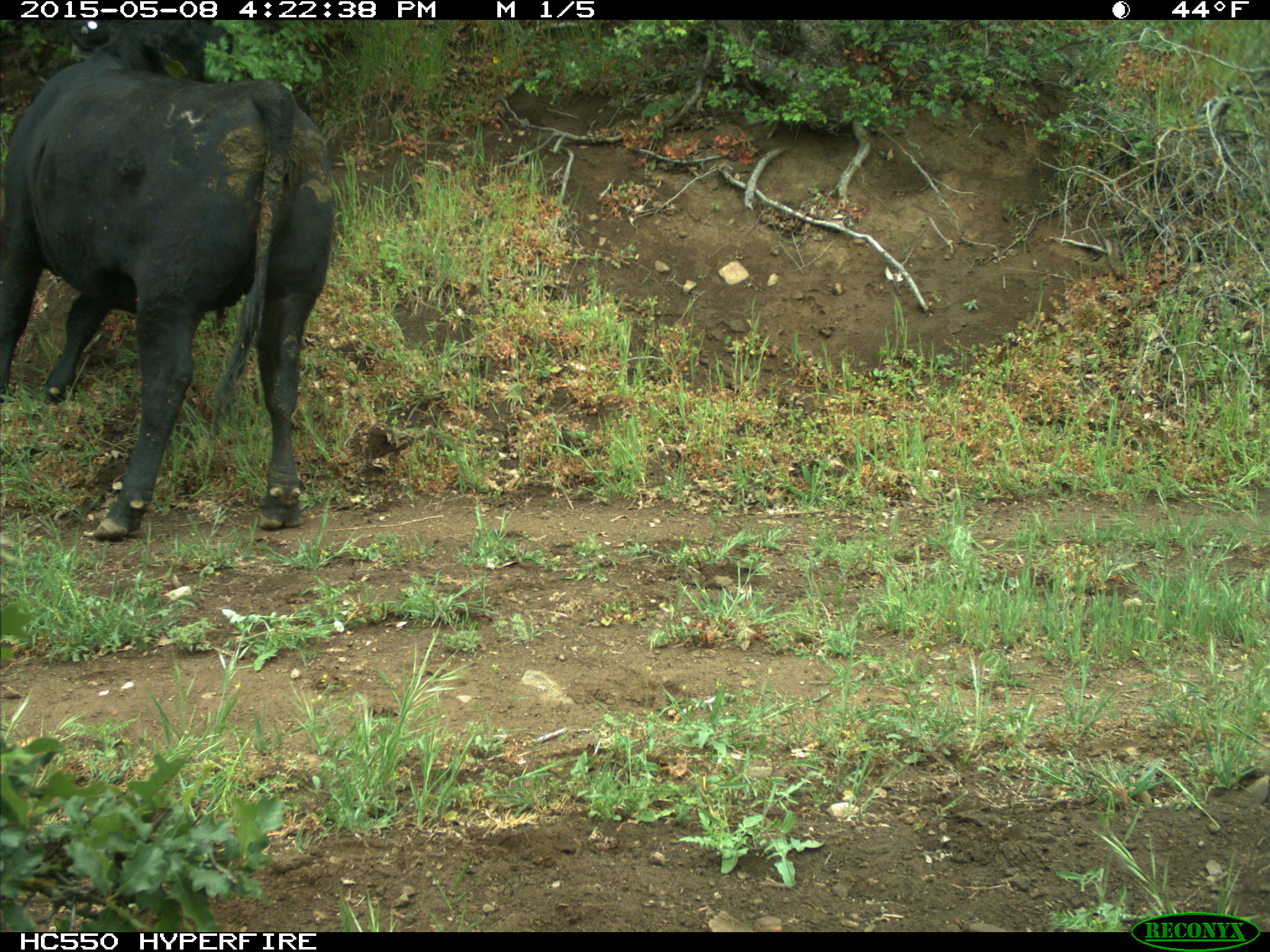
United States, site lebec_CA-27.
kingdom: Animalia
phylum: Chordata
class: Mammalia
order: Artiodactyla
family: Bovidae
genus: Bos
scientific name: Bos taurus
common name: domestic cow